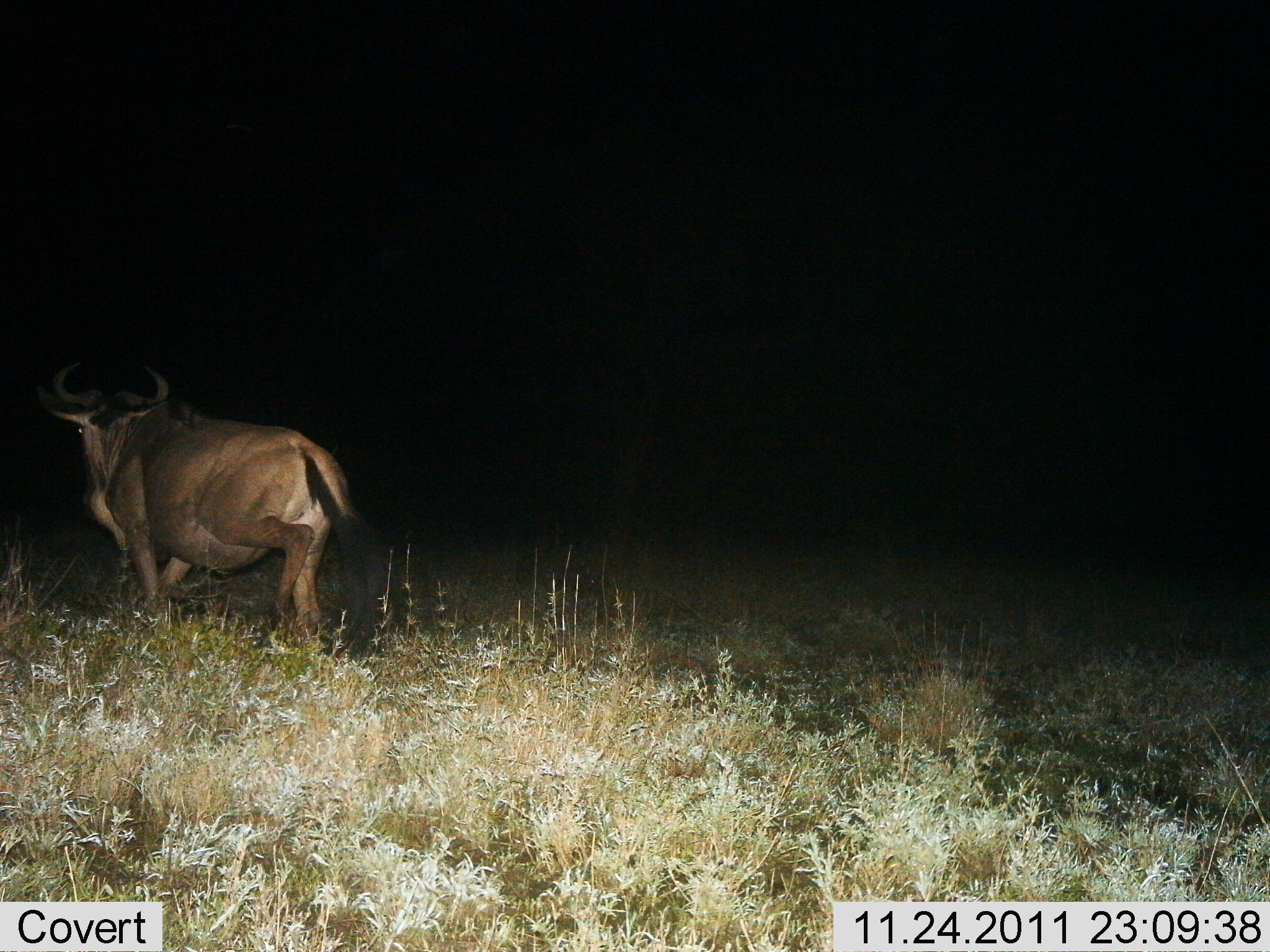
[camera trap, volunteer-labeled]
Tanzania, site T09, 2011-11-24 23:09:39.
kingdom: Animalia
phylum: Chordata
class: Mammalia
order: Artiodactyla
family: Bovidae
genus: Connochaetes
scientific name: Connochaetes taurinus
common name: blue wildebeest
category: wildebeest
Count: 1.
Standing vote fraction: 0%.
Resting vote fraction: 0%.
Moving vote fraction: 100%.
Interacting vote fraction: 0%.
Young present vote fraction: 0%.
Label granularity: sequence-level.